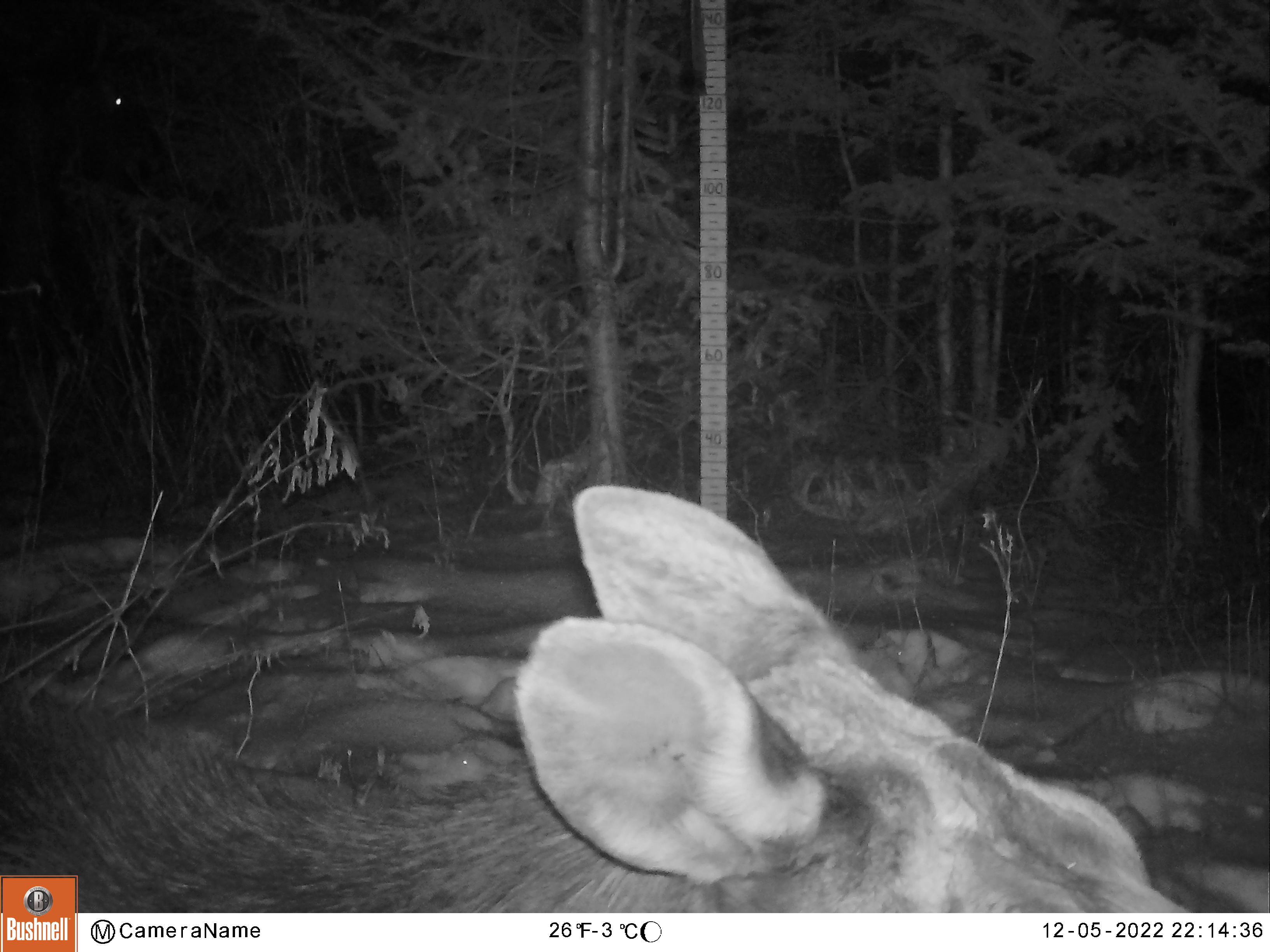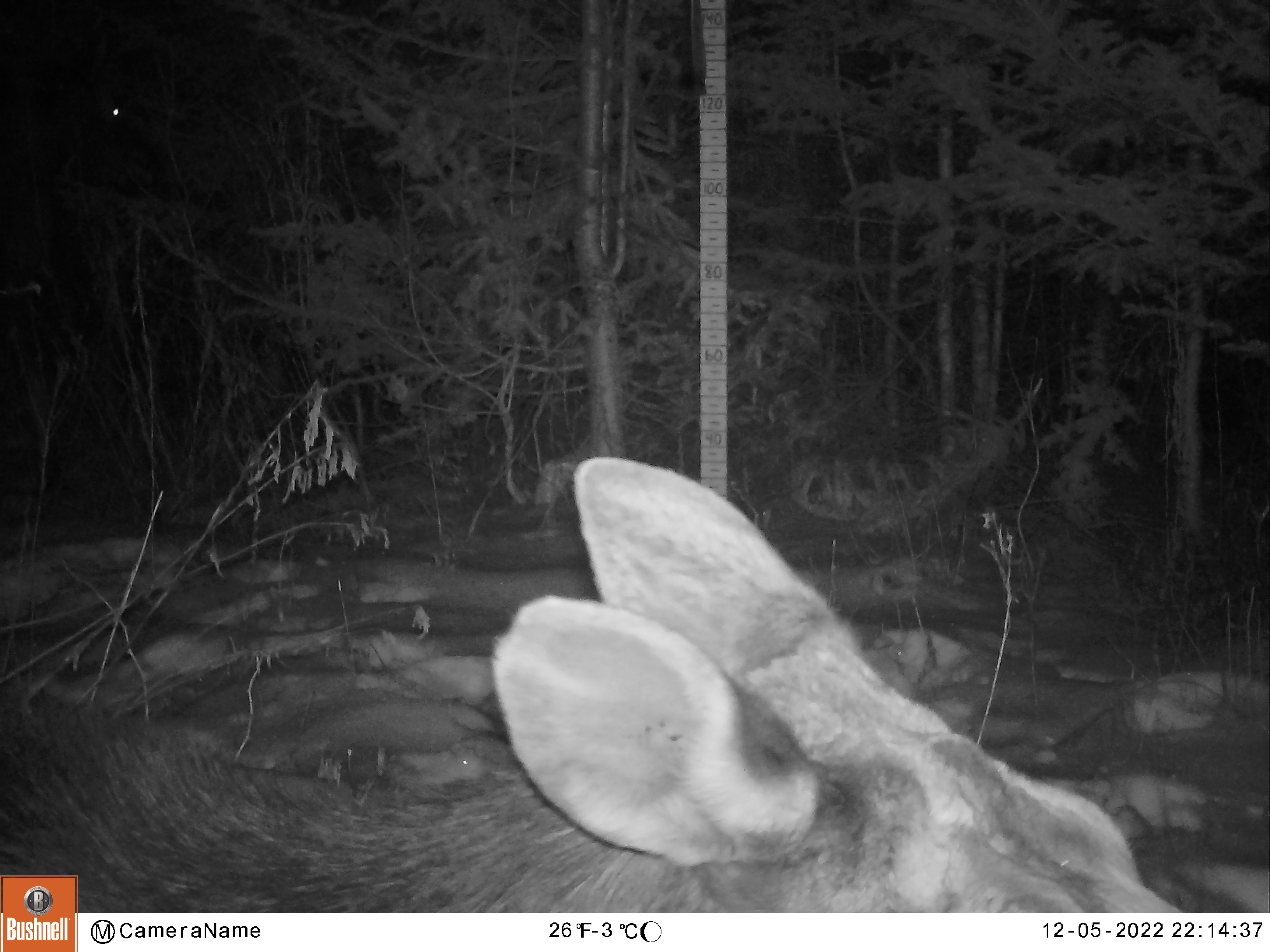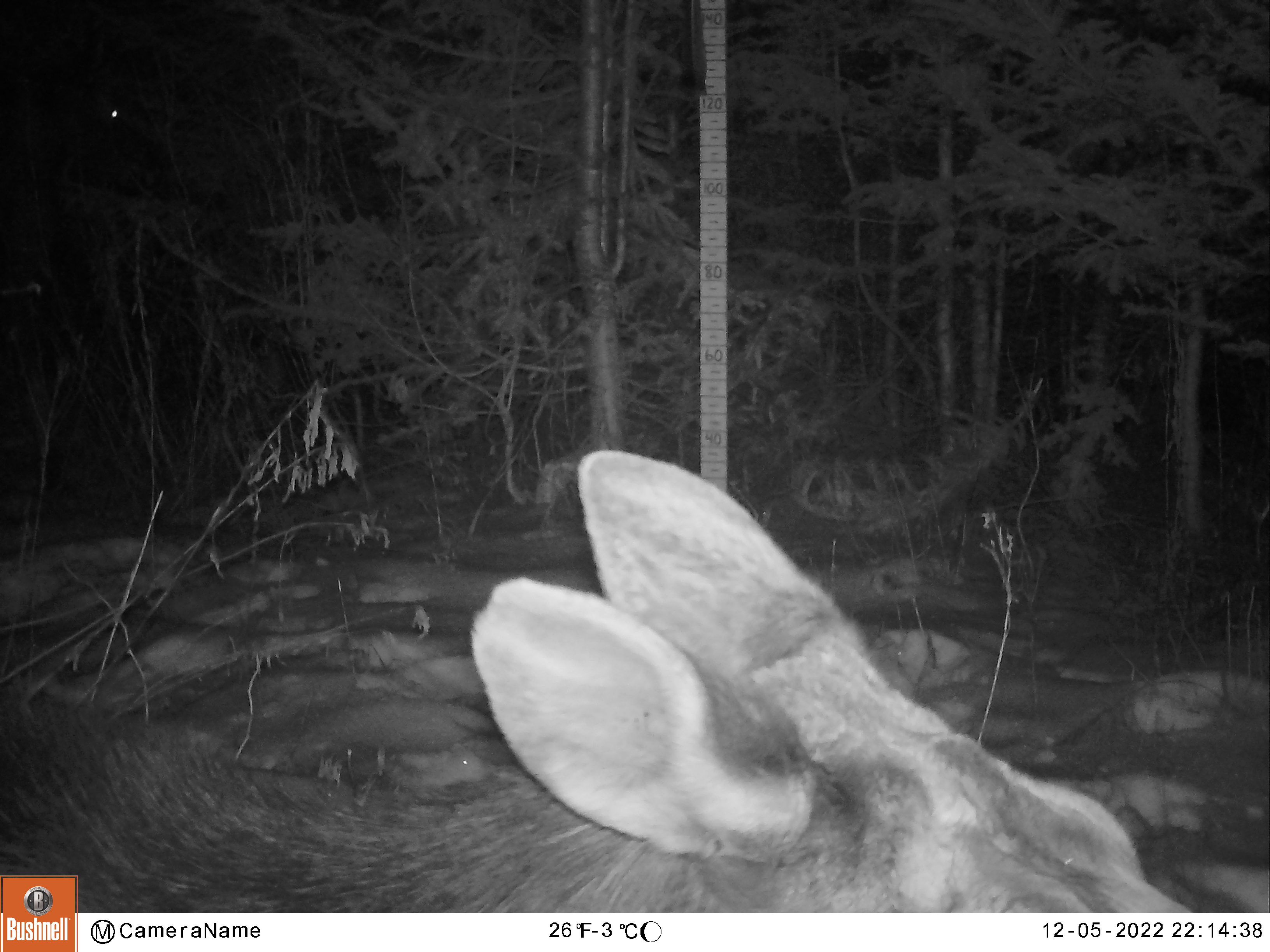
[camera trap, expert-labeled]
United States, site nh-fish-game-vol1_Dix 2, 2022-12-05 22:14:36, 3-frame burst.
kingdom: Animalia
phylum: Chordata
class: Mammalia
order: Artiodactyla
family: Cervidae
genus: Alces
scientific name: Alces alces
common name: moose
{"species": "moose (Alces alces)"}